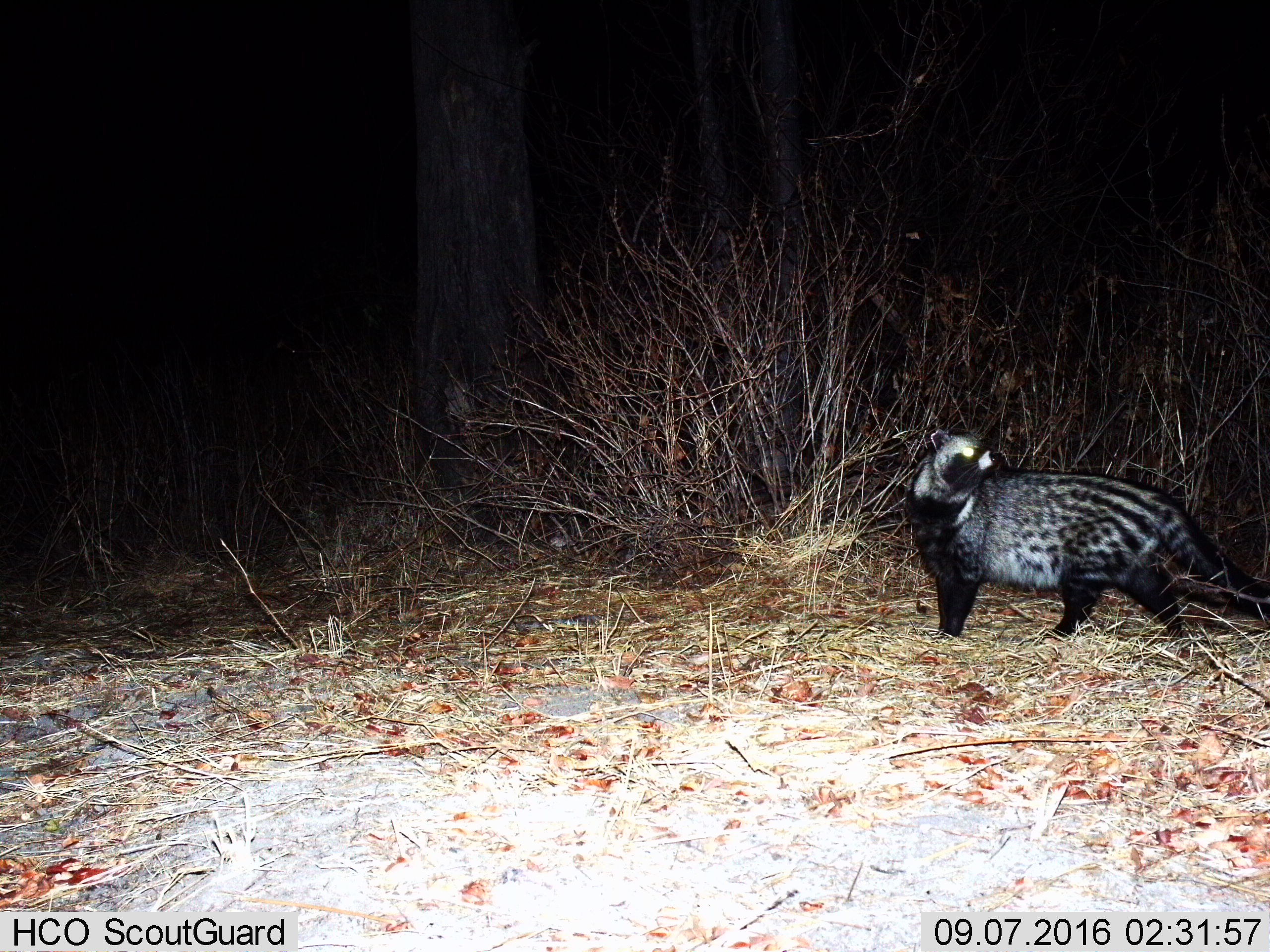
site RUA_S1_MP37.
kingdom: Animalia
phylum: Chordata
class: Mammalia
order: Carnivora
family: Viverridae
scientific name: Viverridae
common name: civet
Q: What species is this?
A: Civet (Viverridae).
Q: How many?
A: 1.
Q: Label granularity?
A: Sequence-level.